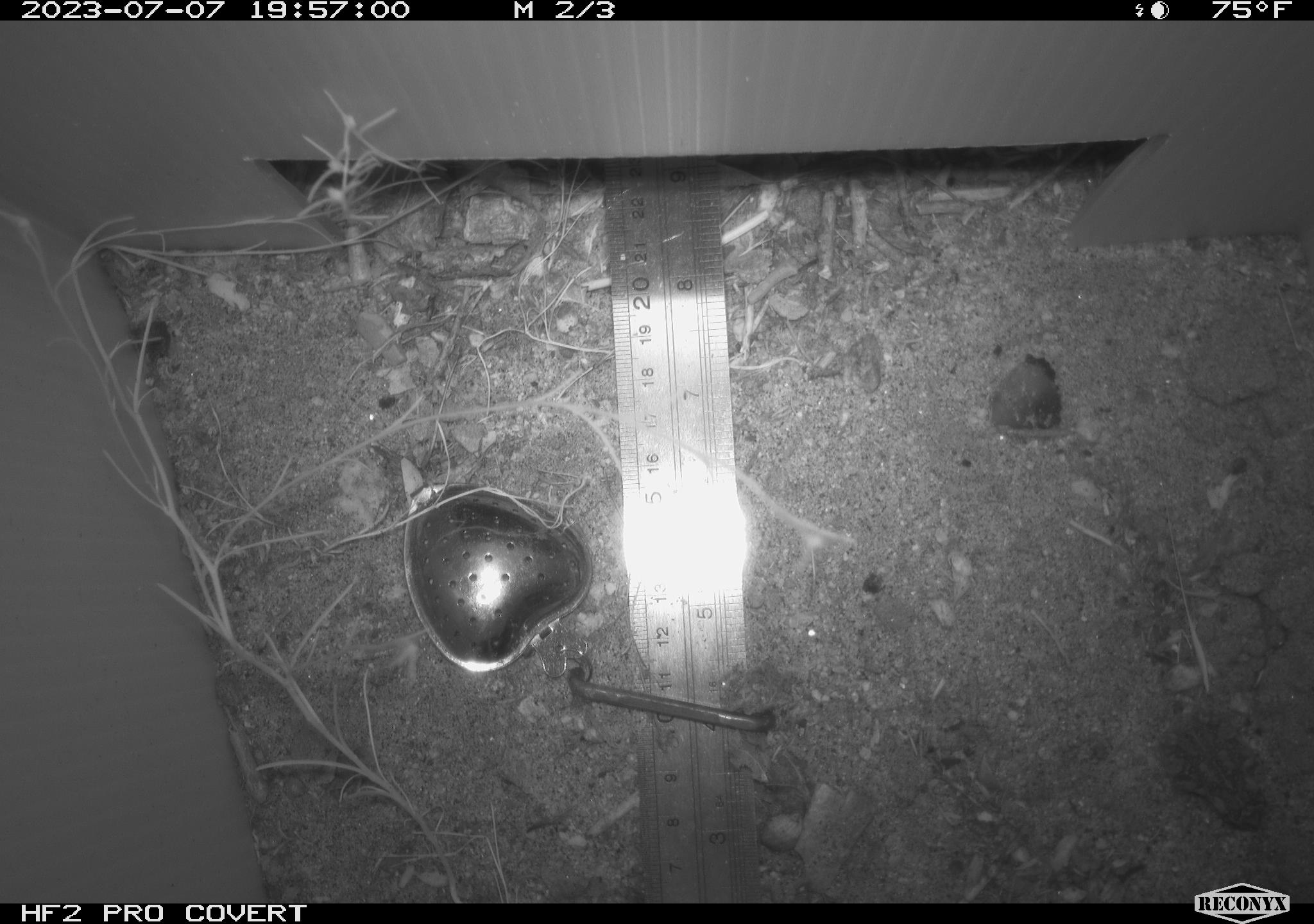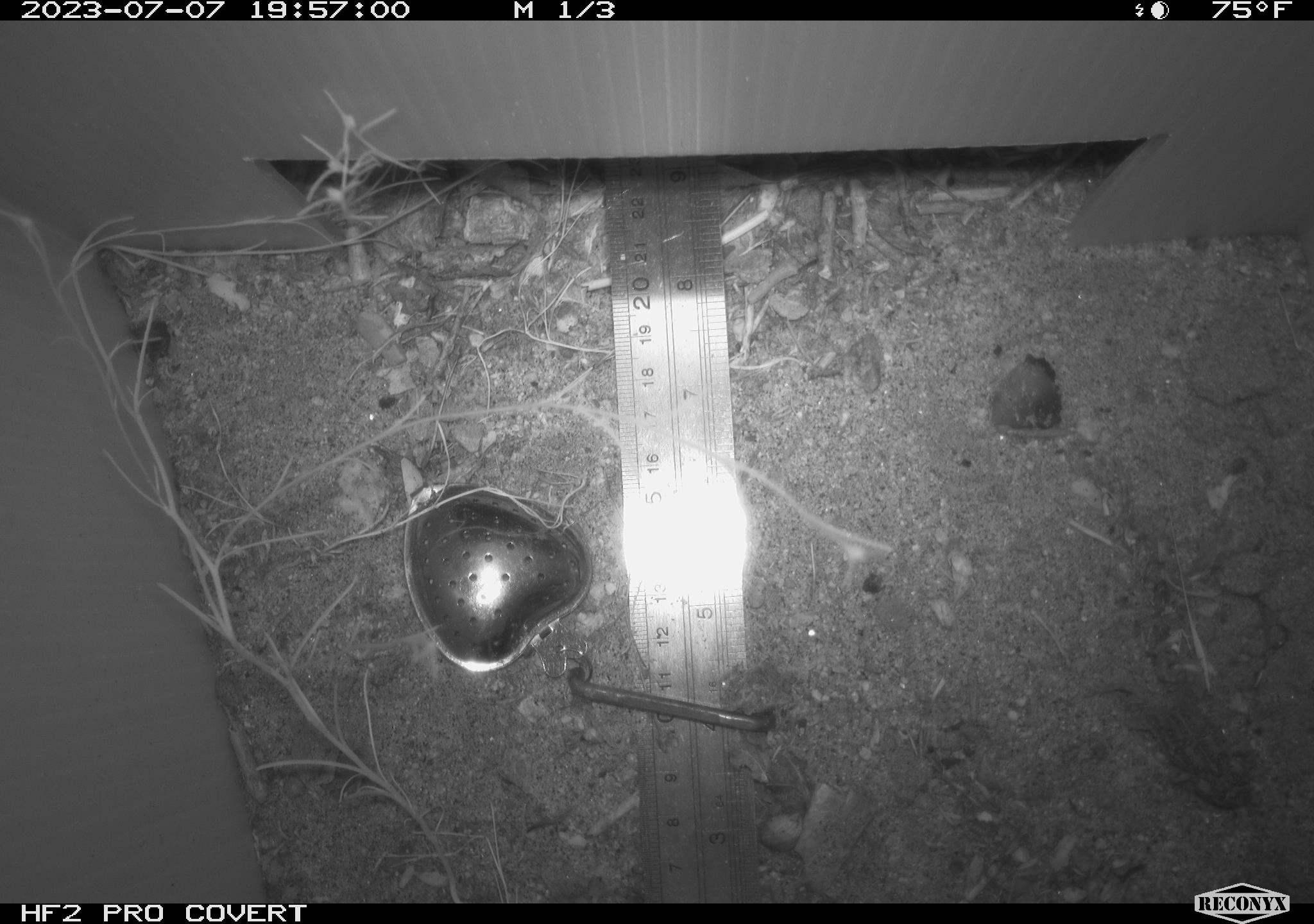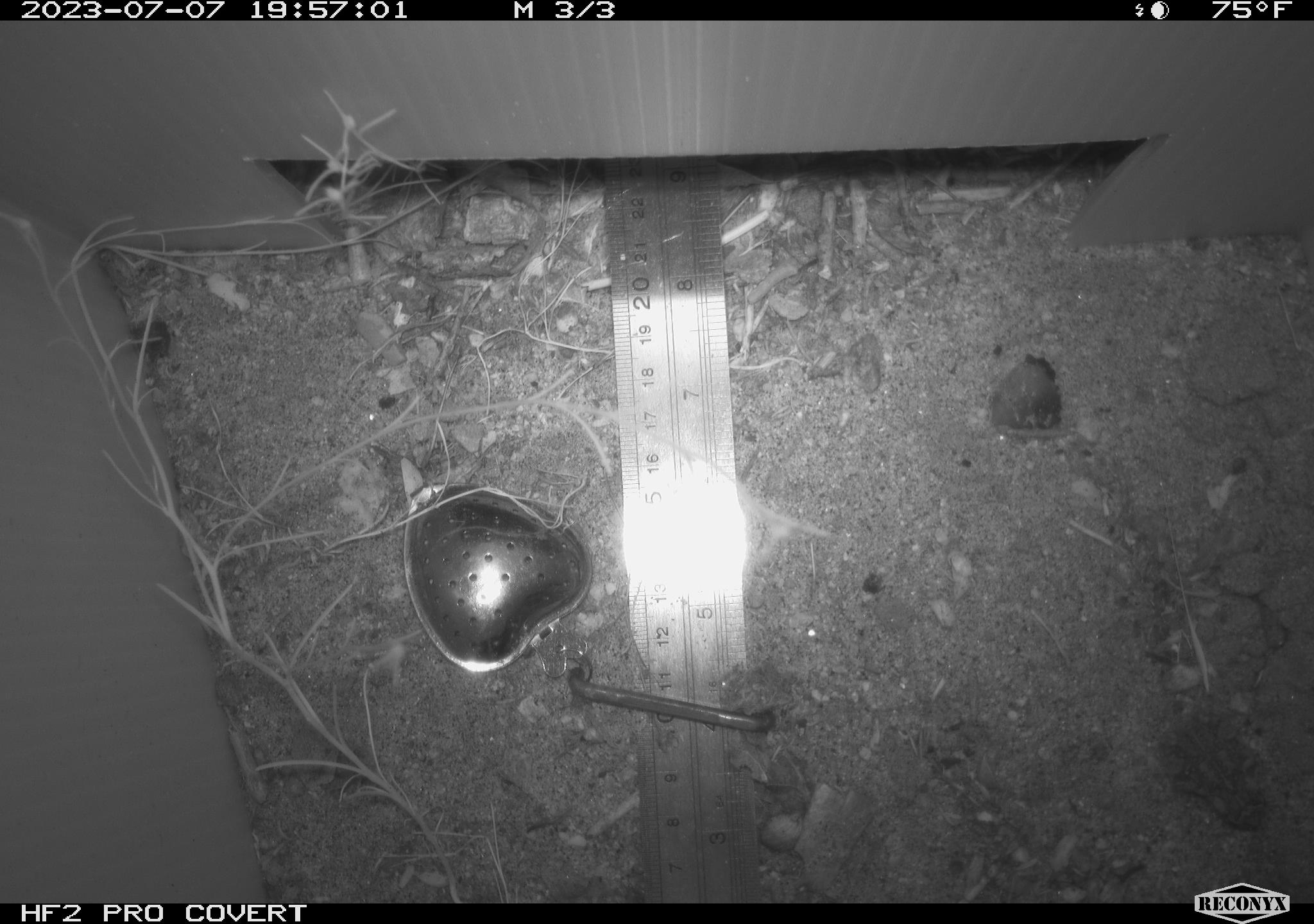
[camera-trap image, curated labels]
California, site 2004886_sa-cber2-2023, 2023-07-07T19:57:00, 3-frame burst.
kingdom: Animalia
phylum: Chordata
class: Amphibia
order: Anura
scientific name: Anura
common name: frogs